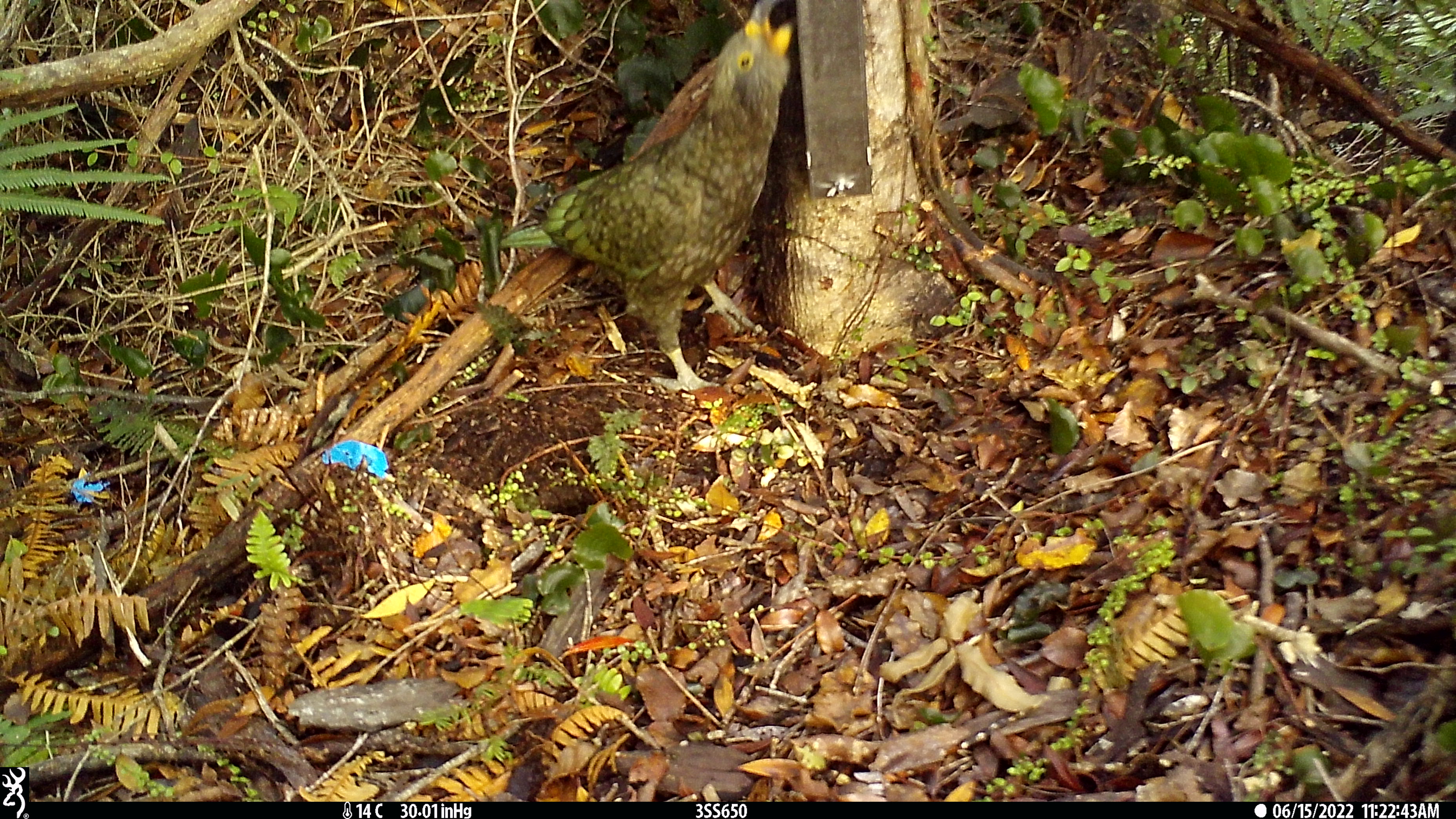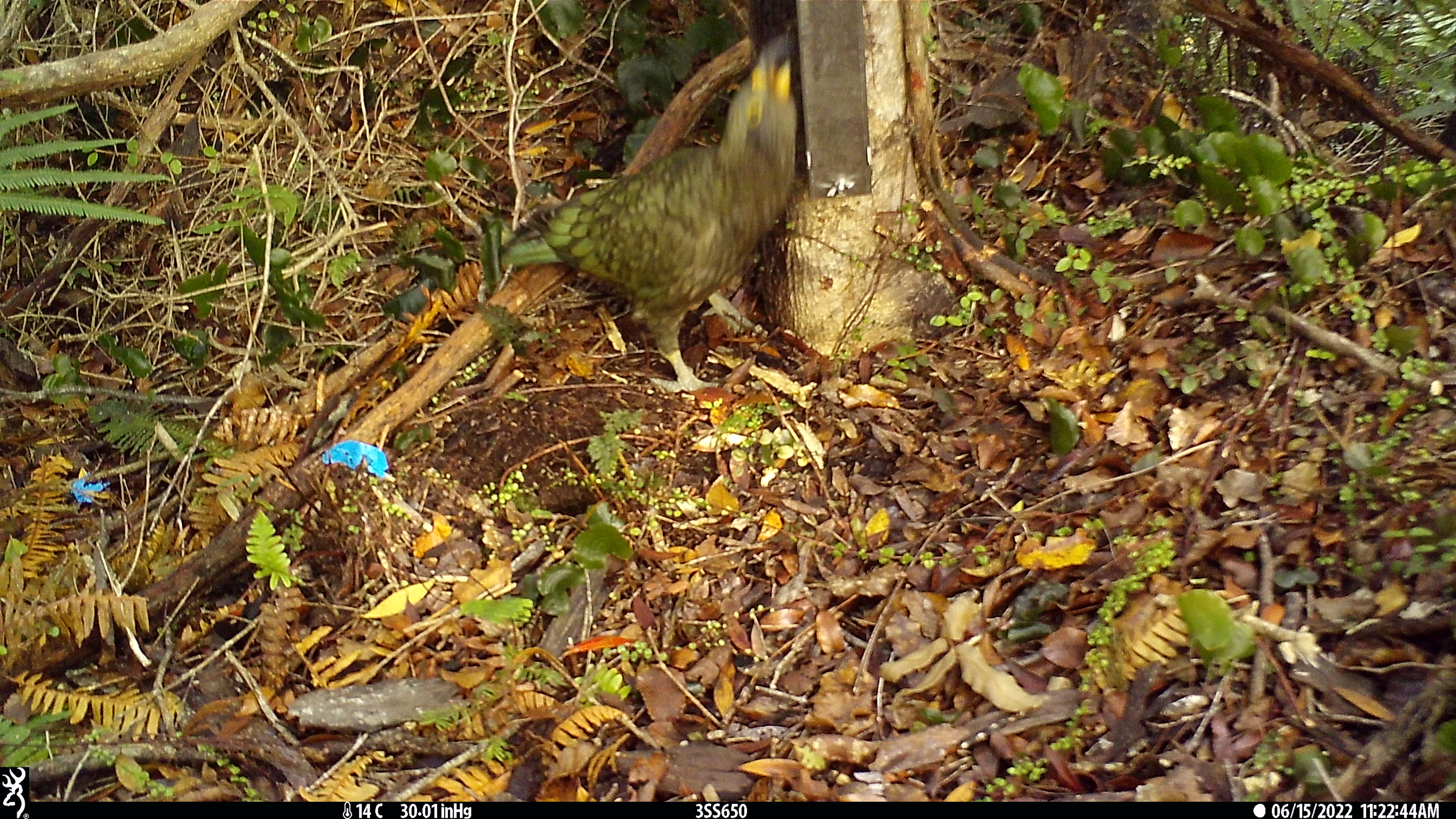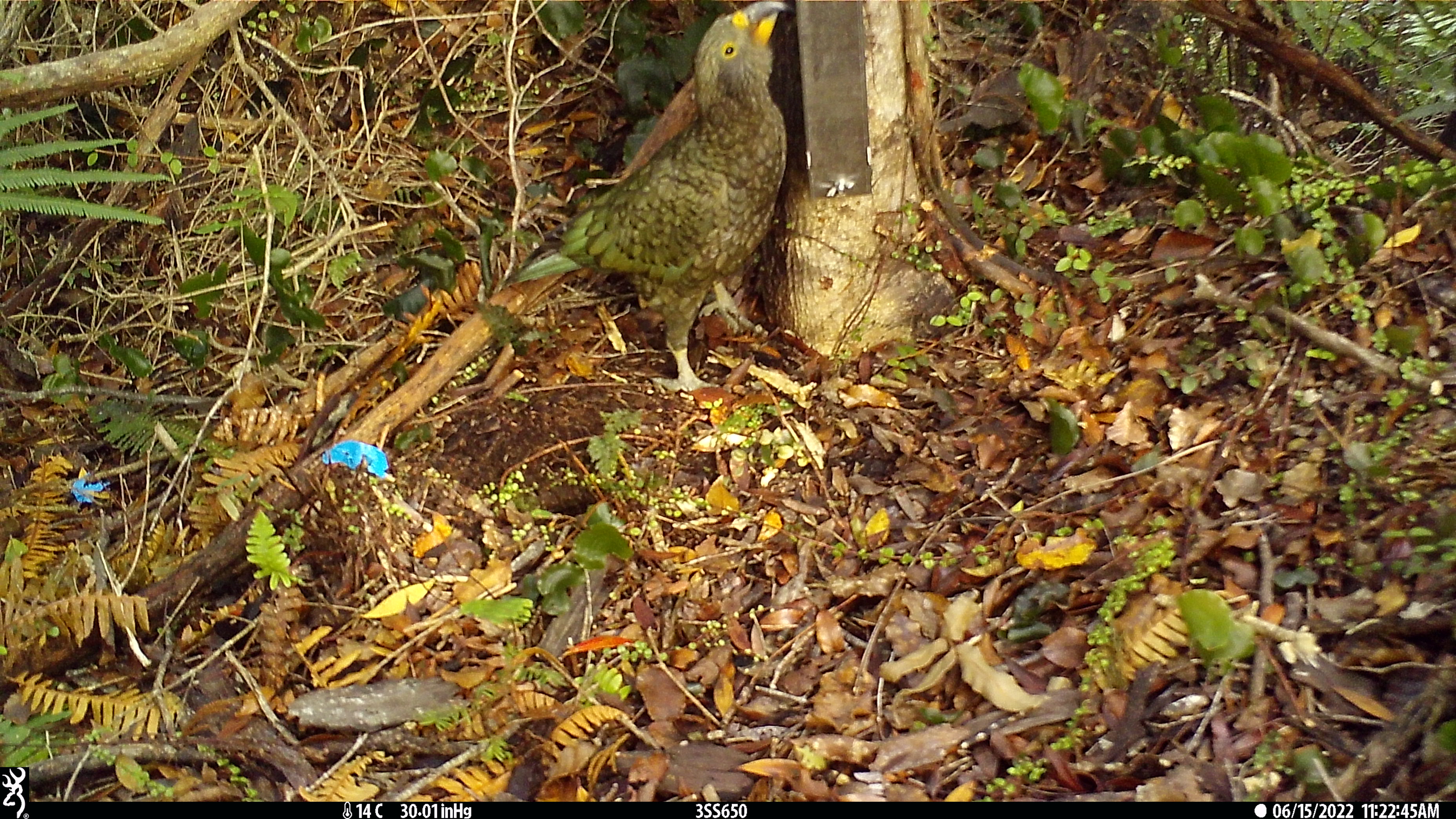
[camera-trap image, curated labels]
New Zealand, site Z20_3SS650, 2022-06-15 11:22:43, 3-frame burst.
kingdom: Animalia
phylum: Chordata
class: Aves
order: Psittaciformes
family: Strigopidae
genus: Nestor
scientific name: Nestor notabilis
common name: kea